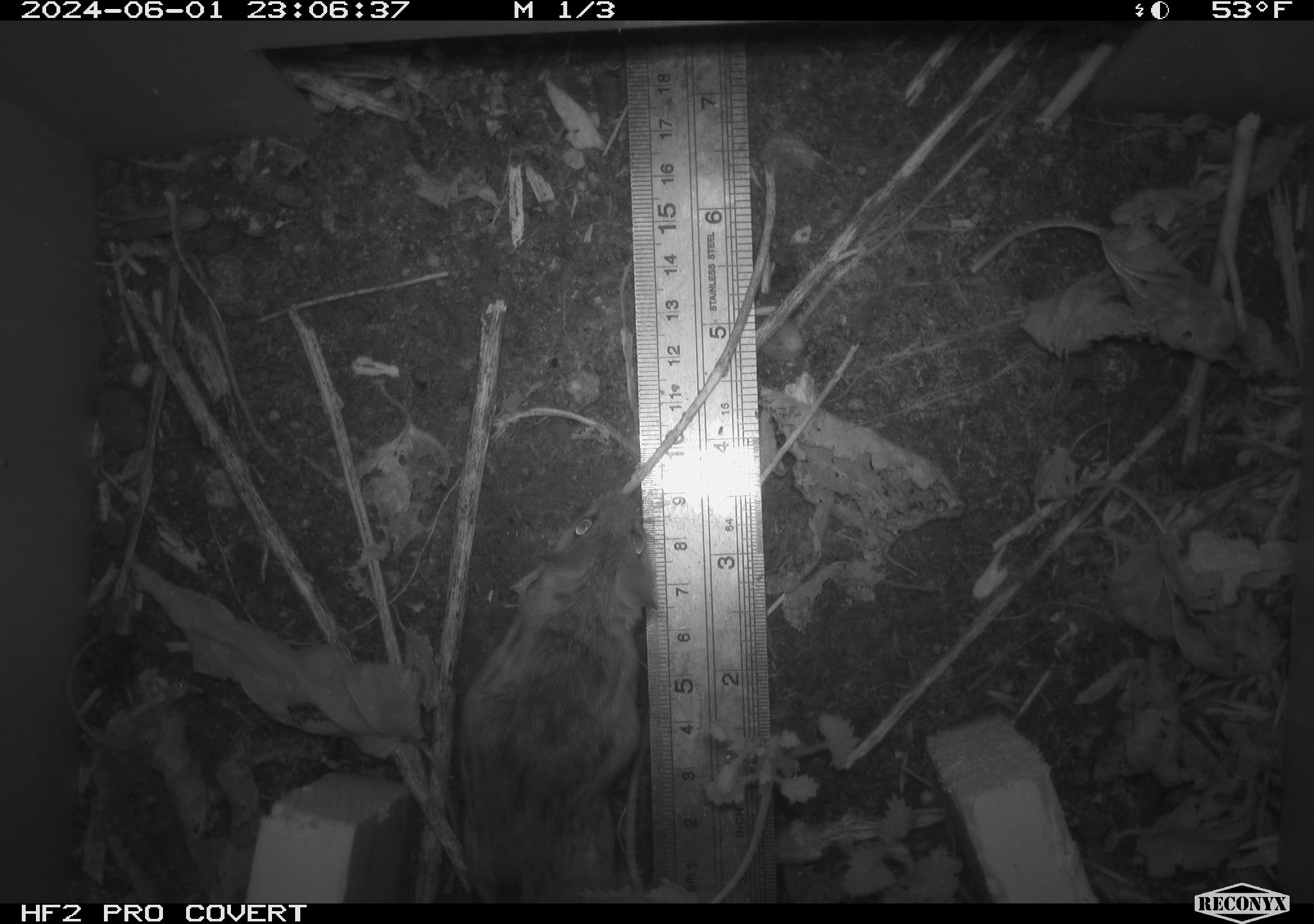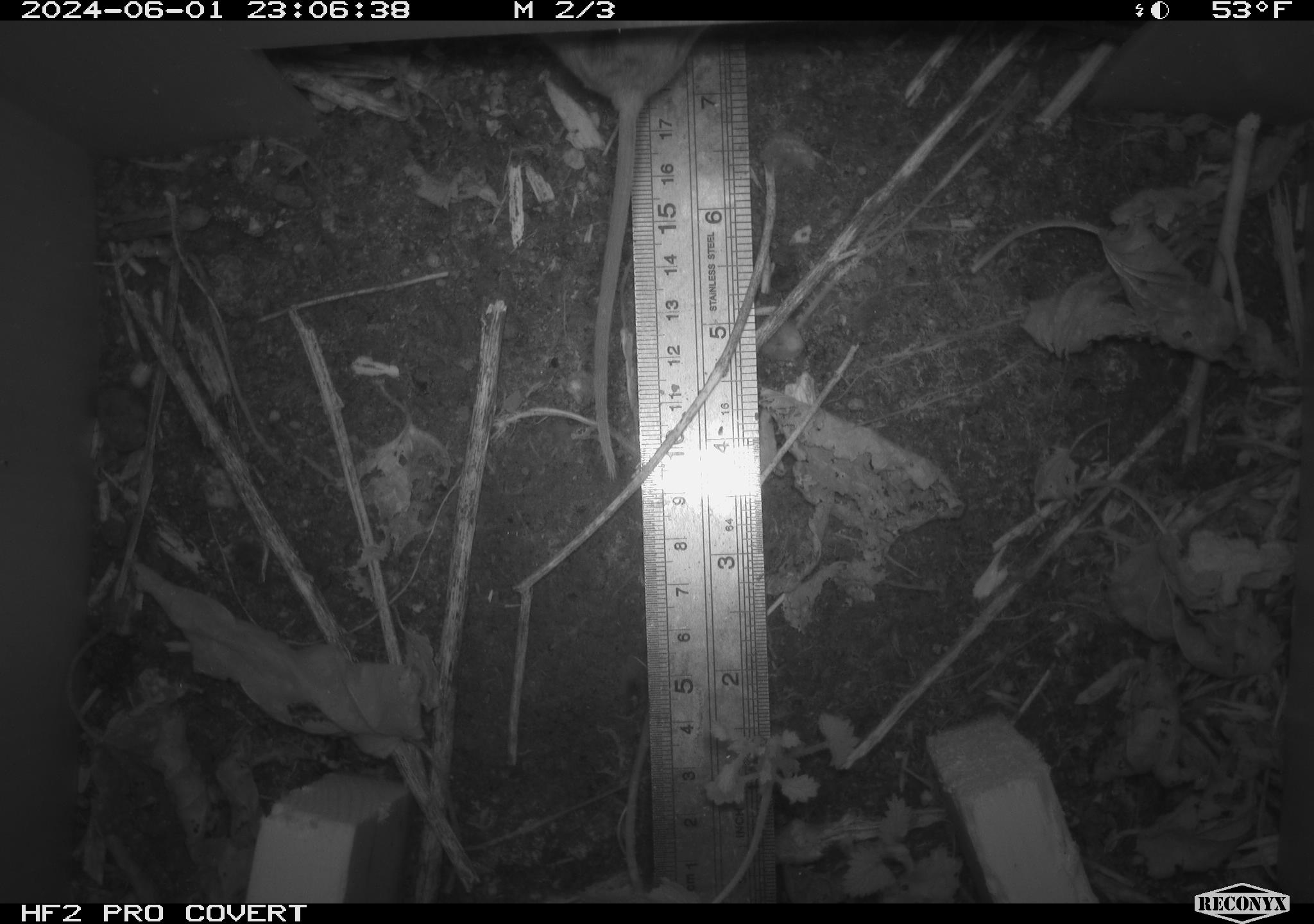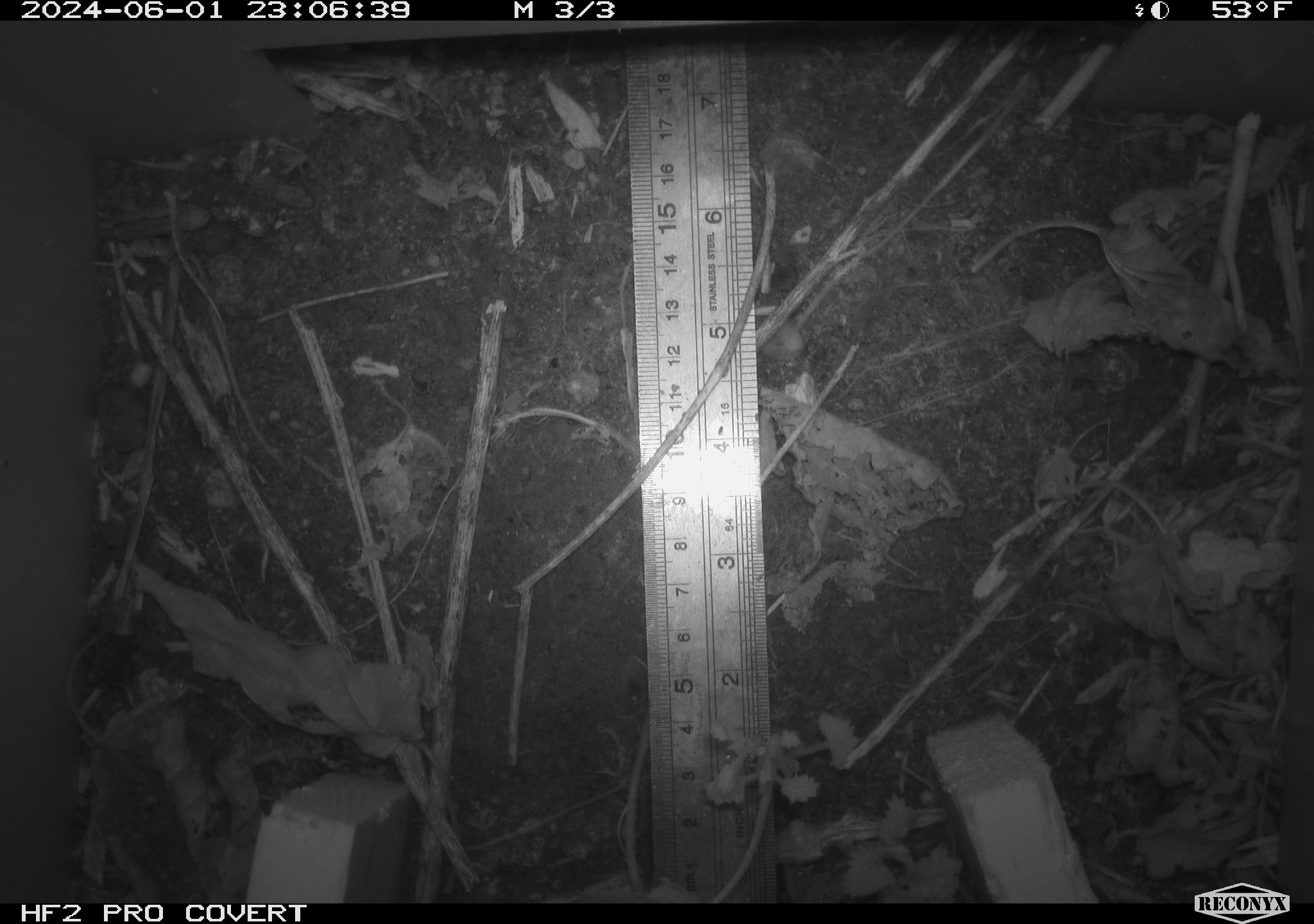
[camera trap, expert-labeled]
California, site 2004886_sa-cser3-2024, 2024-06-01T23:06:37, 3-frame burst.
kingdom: Animalia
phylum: Chordata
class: Mammalia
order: Rodentia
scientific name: Rodentia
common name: rodent